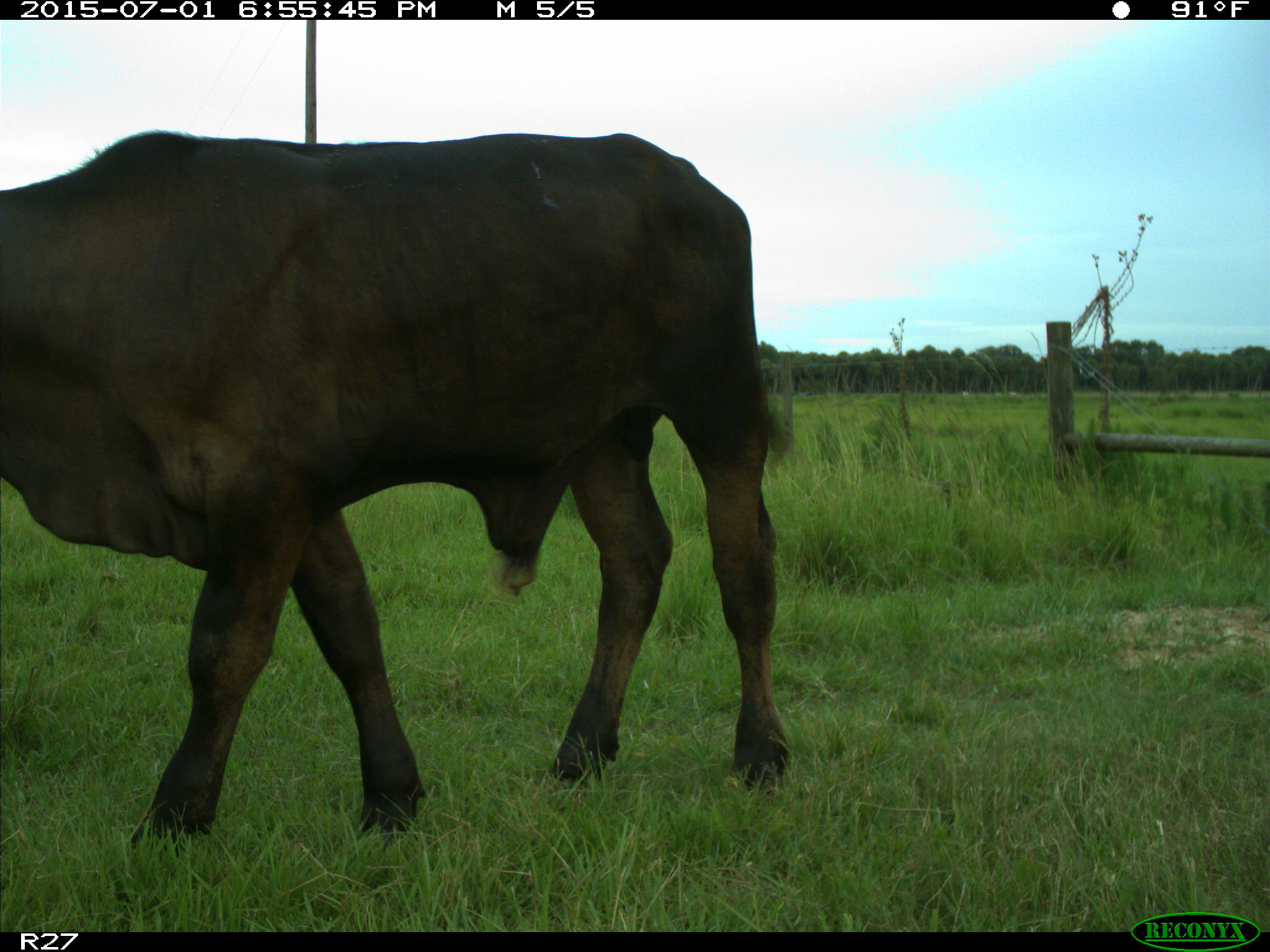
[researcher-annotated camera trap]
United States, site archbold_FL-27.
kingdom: Animalia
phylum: Chordata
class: Mammalia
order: Artiodactyla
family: Bovidae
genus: Bos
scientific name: Bos taurus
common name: domestic cow